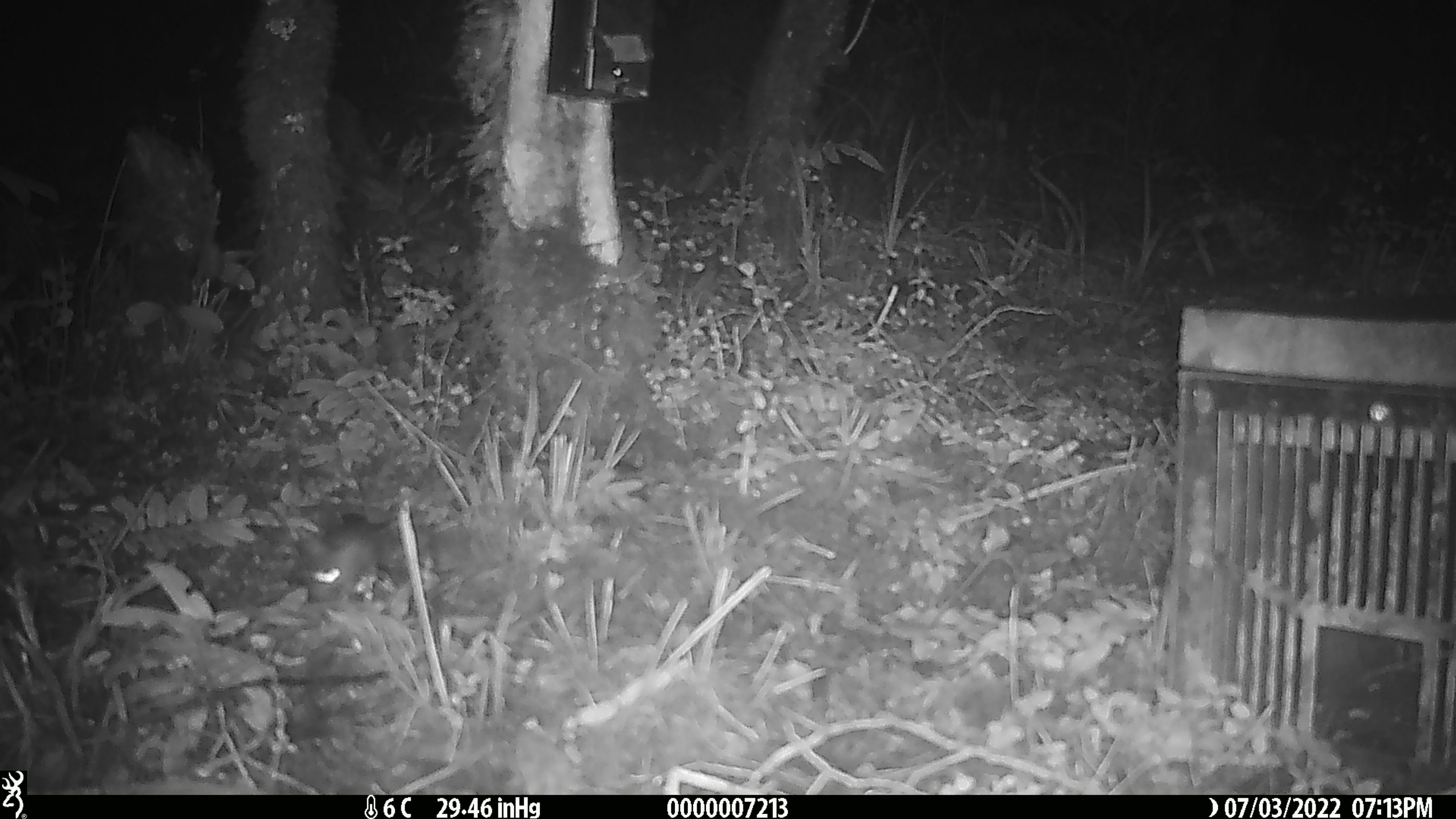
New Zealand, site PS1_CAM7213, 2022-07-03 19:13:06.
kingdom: Animalia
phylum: Chordata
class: Mammalia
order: Rodentia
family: Muridae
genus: Mus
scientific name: Mus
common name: mouse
Mouse (Mus).